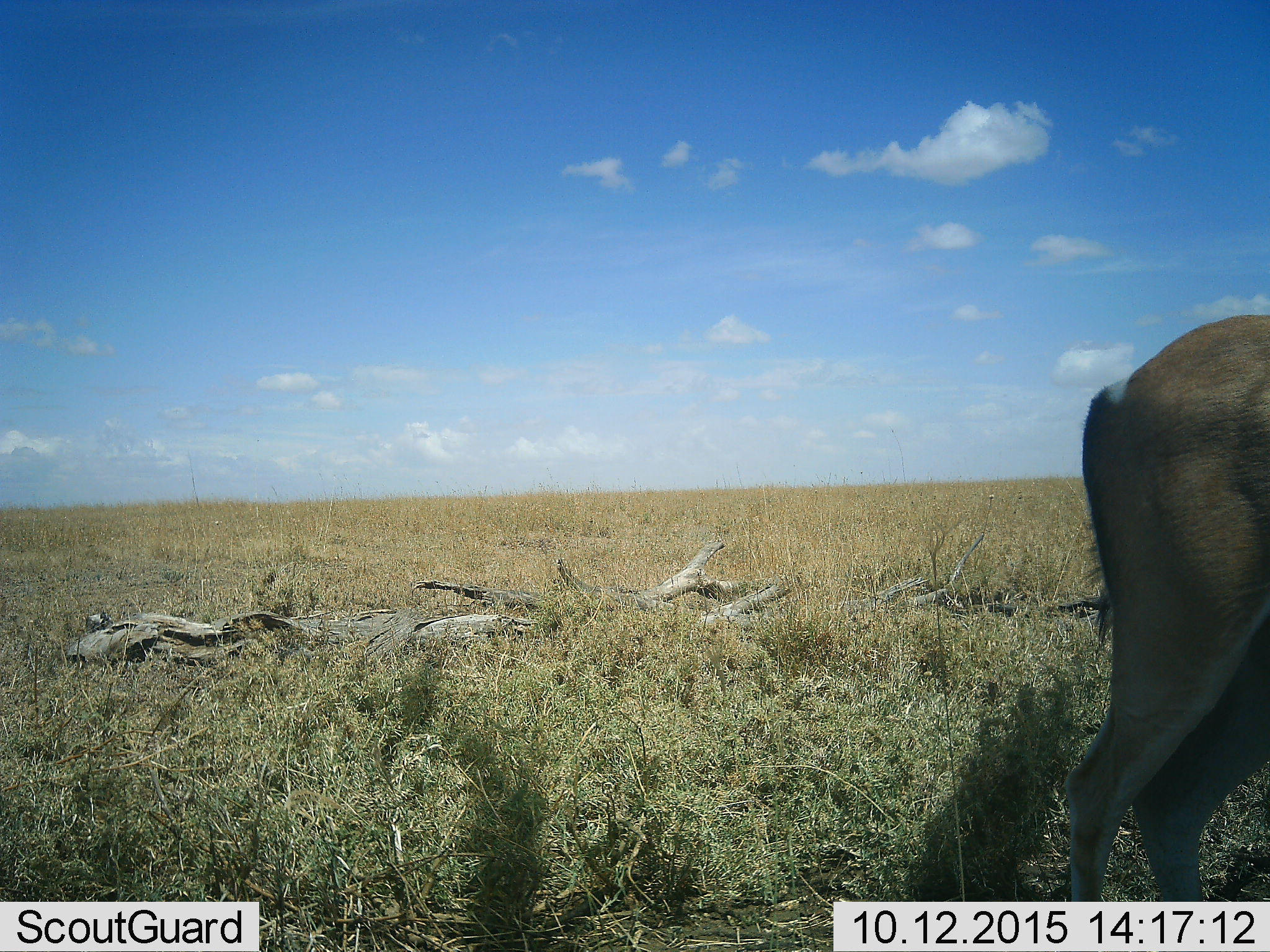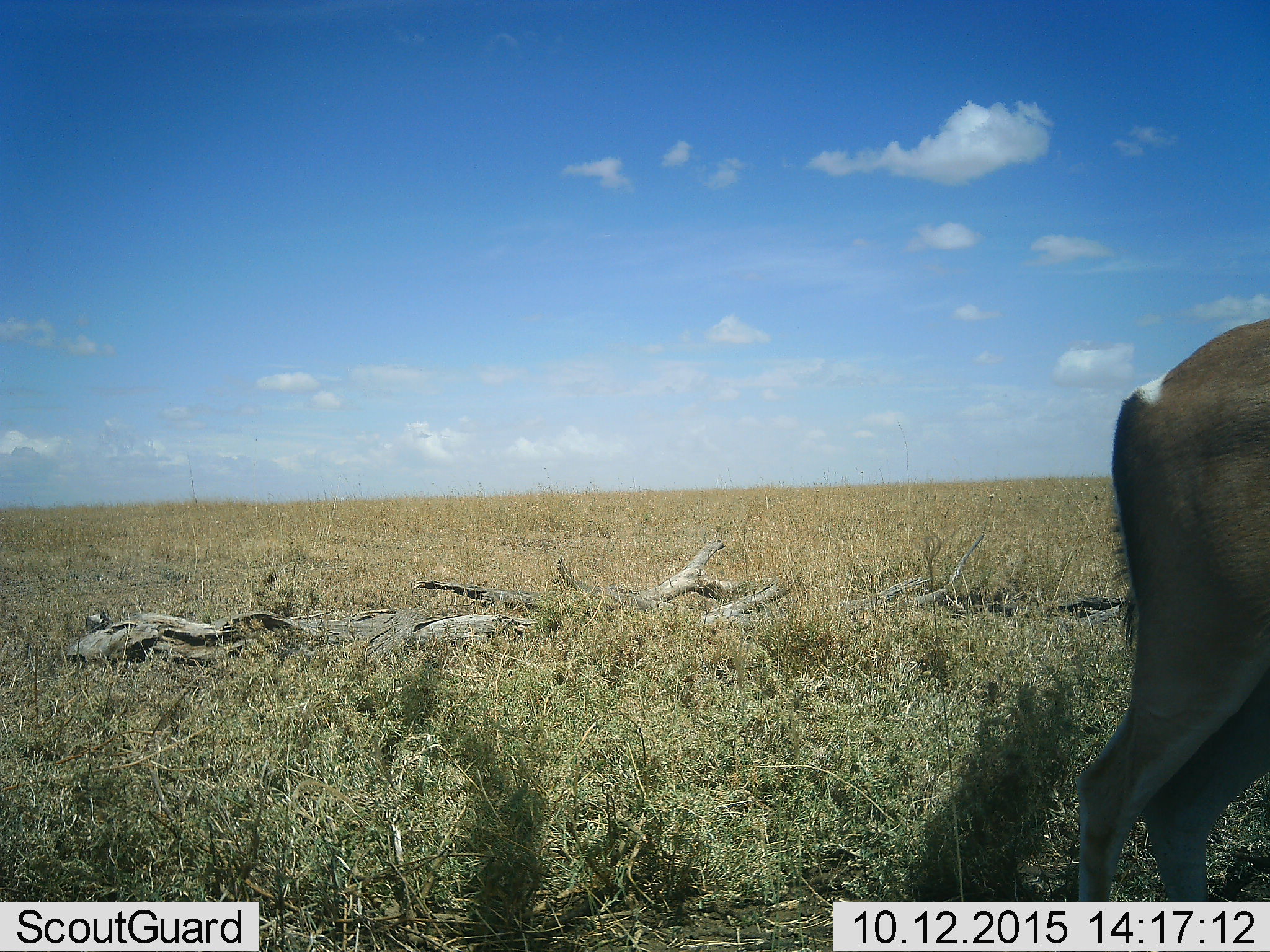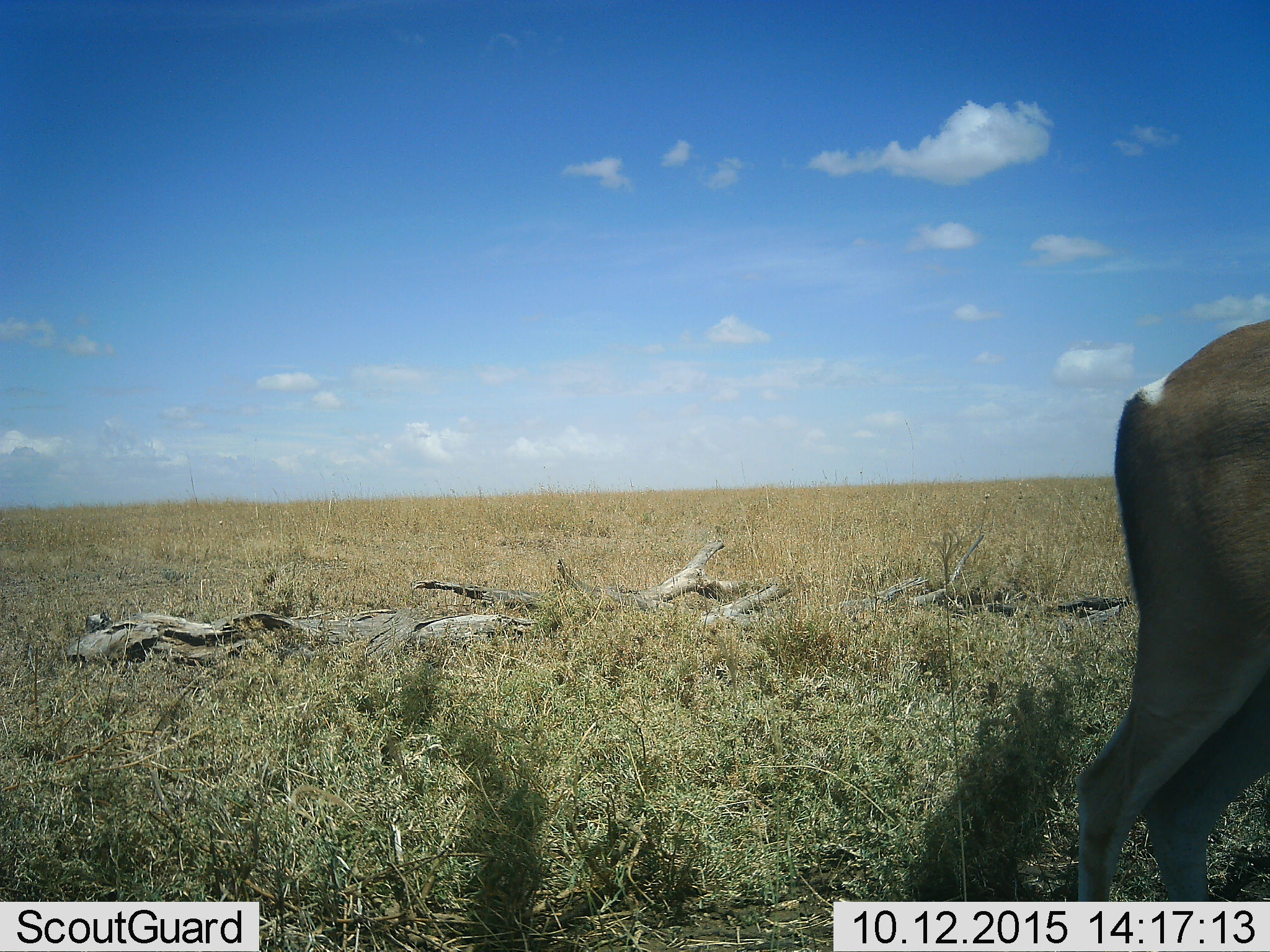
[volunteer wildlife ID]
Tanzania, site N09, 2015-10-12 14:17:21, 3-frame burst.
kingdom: Animalia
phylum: Chordata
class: Mammalia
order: Artiodactyla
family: Bovidae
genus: Nanger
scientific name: Nanger granti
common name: grant's gazelle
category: gazellegrants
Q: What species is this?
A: Gazellegrants (grant's gazelle) (Nanger granti).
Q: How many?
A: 1.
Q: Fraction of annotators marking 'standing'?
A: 100%.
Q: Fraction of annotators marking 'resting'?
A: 0%.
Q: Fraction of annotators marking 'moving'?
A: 0%.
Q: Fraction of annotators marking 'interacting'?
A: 0%.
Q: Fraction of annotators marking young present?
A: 0%.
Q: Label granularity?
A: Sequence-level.